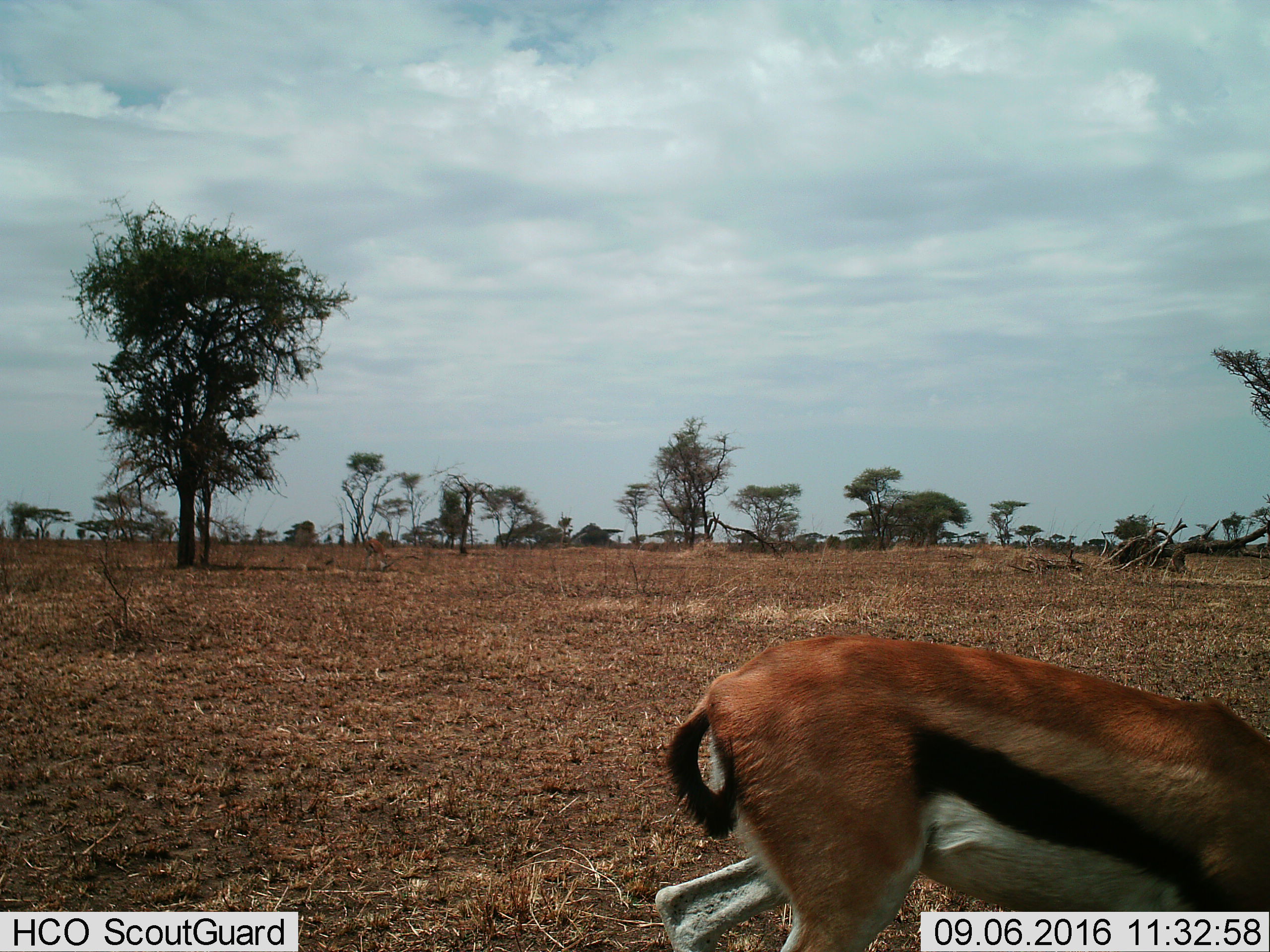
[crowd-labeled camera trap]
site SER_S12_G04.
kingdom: Animalia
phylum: Chordata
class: Mammalia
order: Artiodactyla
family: Bovidae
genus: Eudorcas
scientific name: Eudorcas thomsonii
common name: thomson's gazelle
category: gazellethomsons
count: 1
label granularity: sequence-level